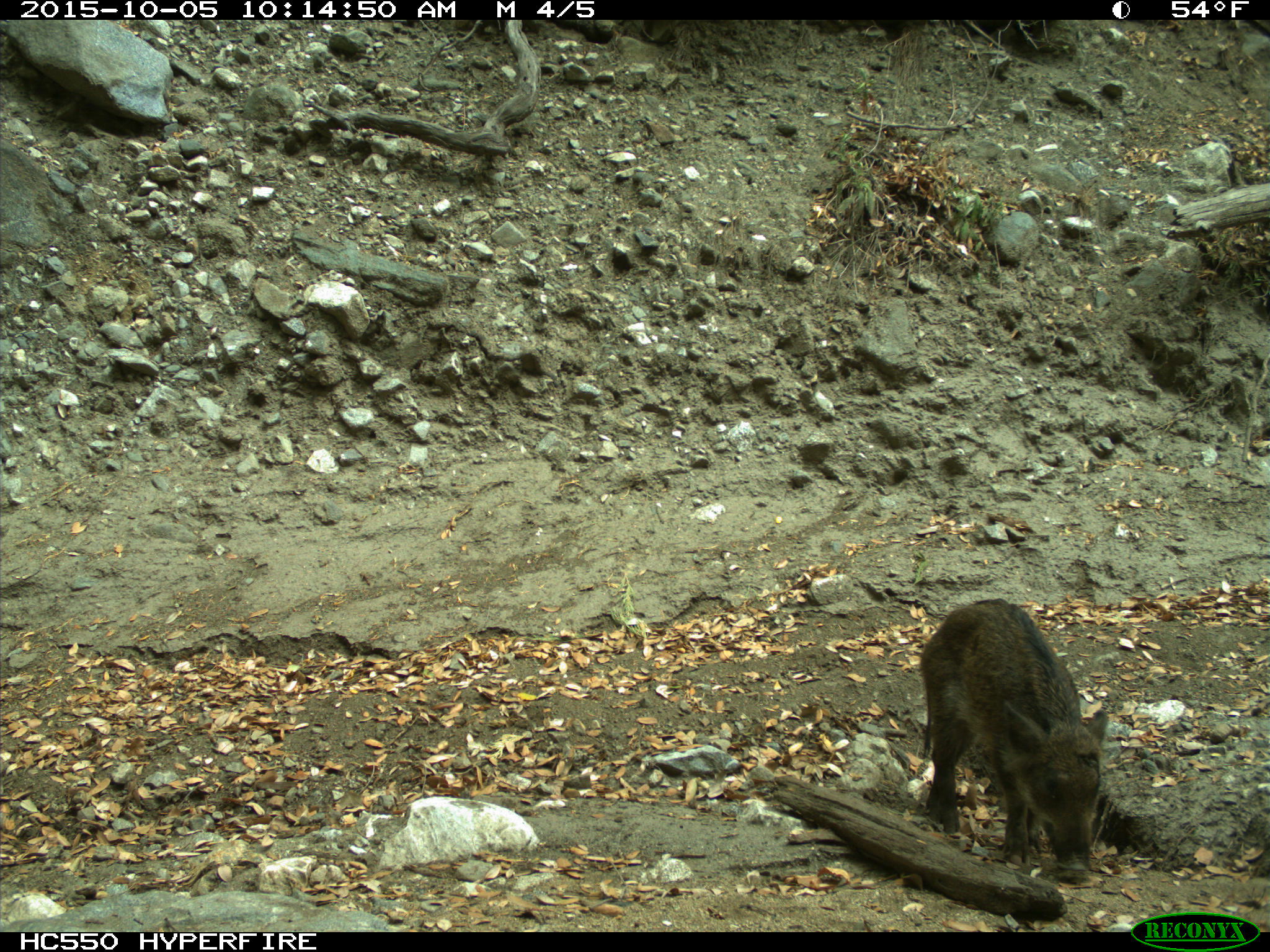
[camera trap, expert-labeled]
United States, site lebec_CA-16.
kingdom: Animalia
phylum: Chordata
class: Mammalia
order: Artiodactyla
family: Suidae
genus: Sus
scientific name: Sus scrofa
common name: wild boar